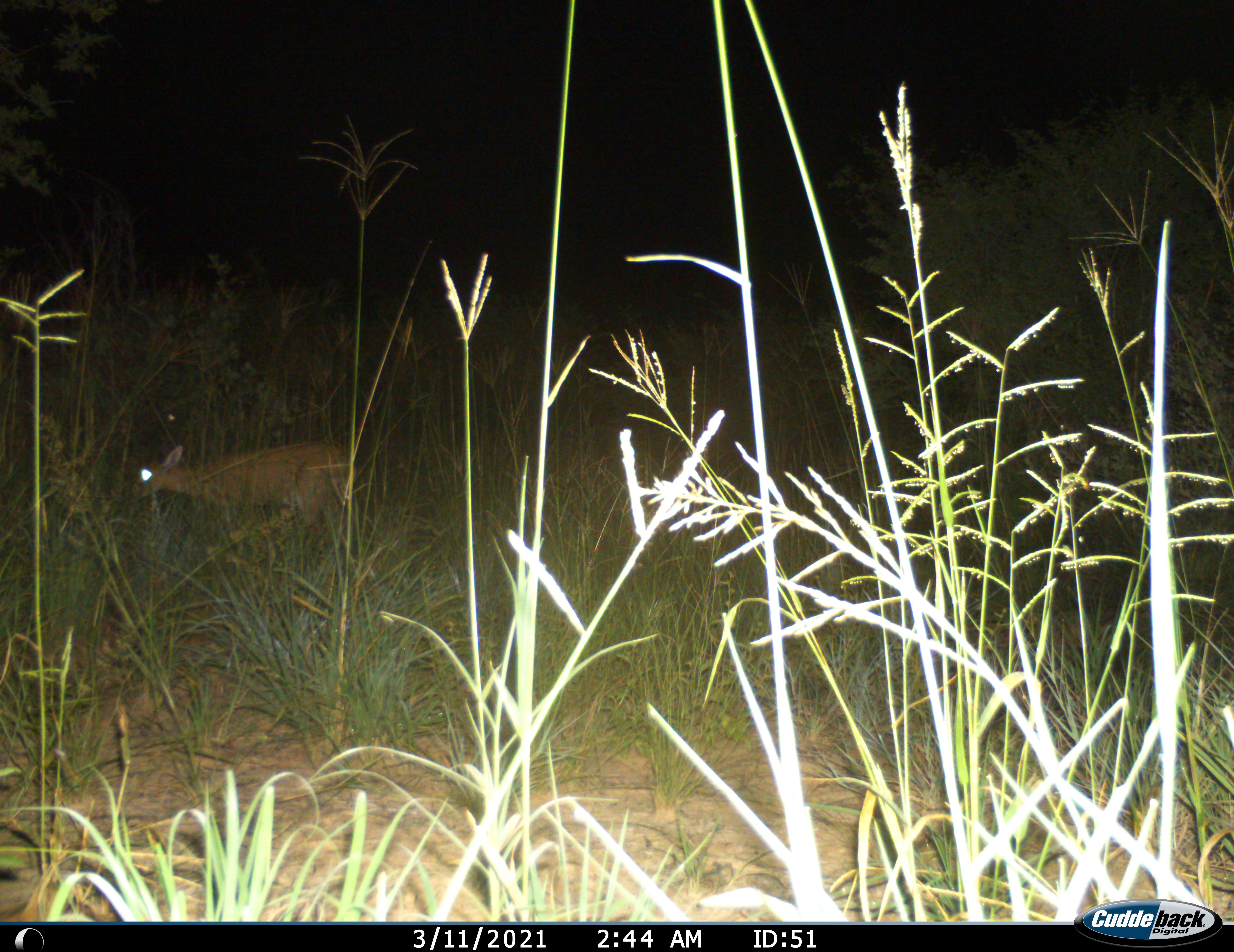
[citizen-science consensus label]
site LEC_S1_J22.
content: unidentified animal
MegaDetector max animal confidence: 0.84